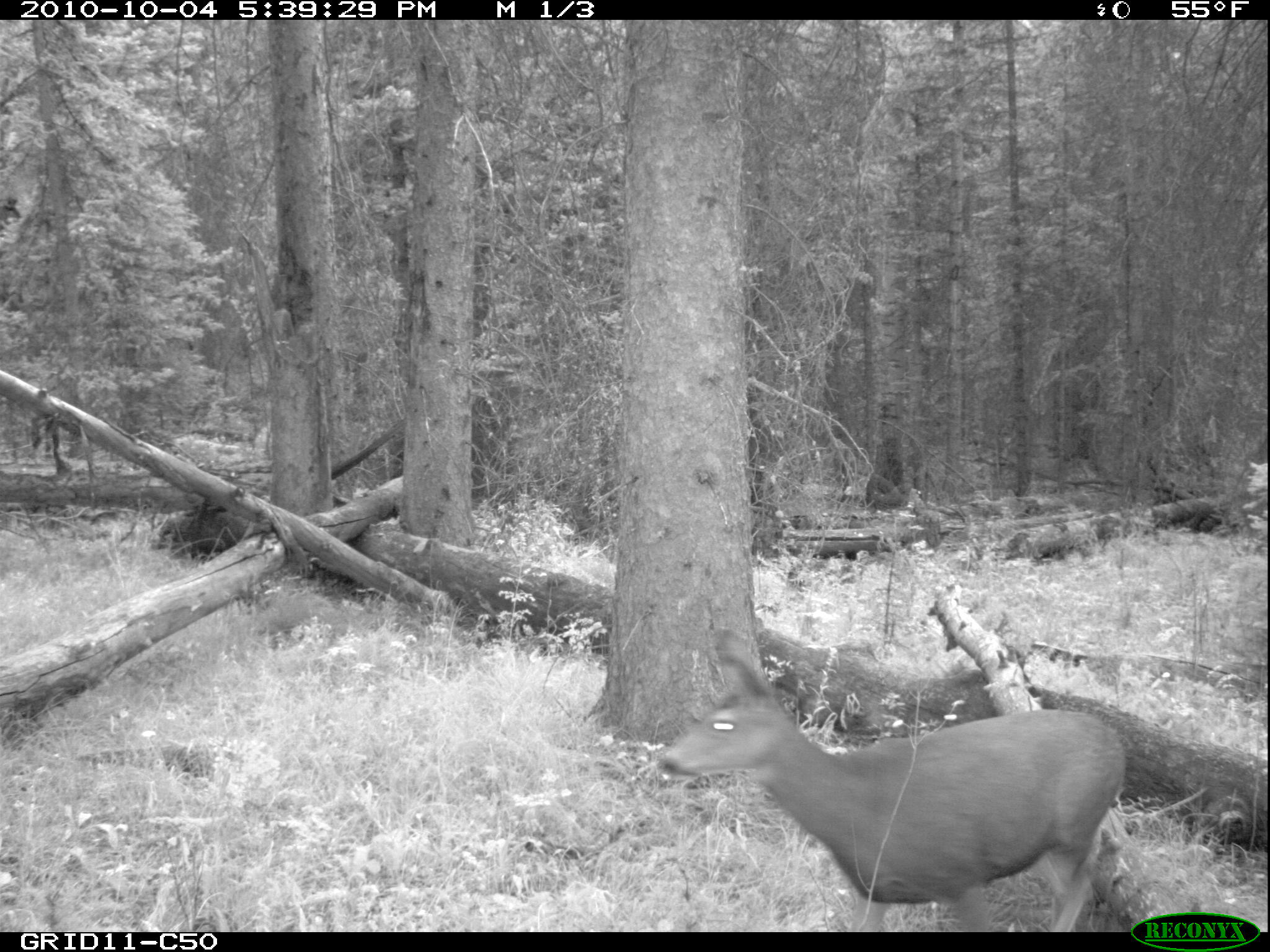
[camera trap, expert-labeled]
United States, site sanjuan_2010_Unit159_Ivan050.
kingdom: Animalia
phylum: Chordata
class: Mammalia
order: Artiodactyla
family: Cervidae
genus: Odocoileus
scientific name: Odocoileus hemionus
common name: mule deer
Odocoileus hemionus (mule deer).